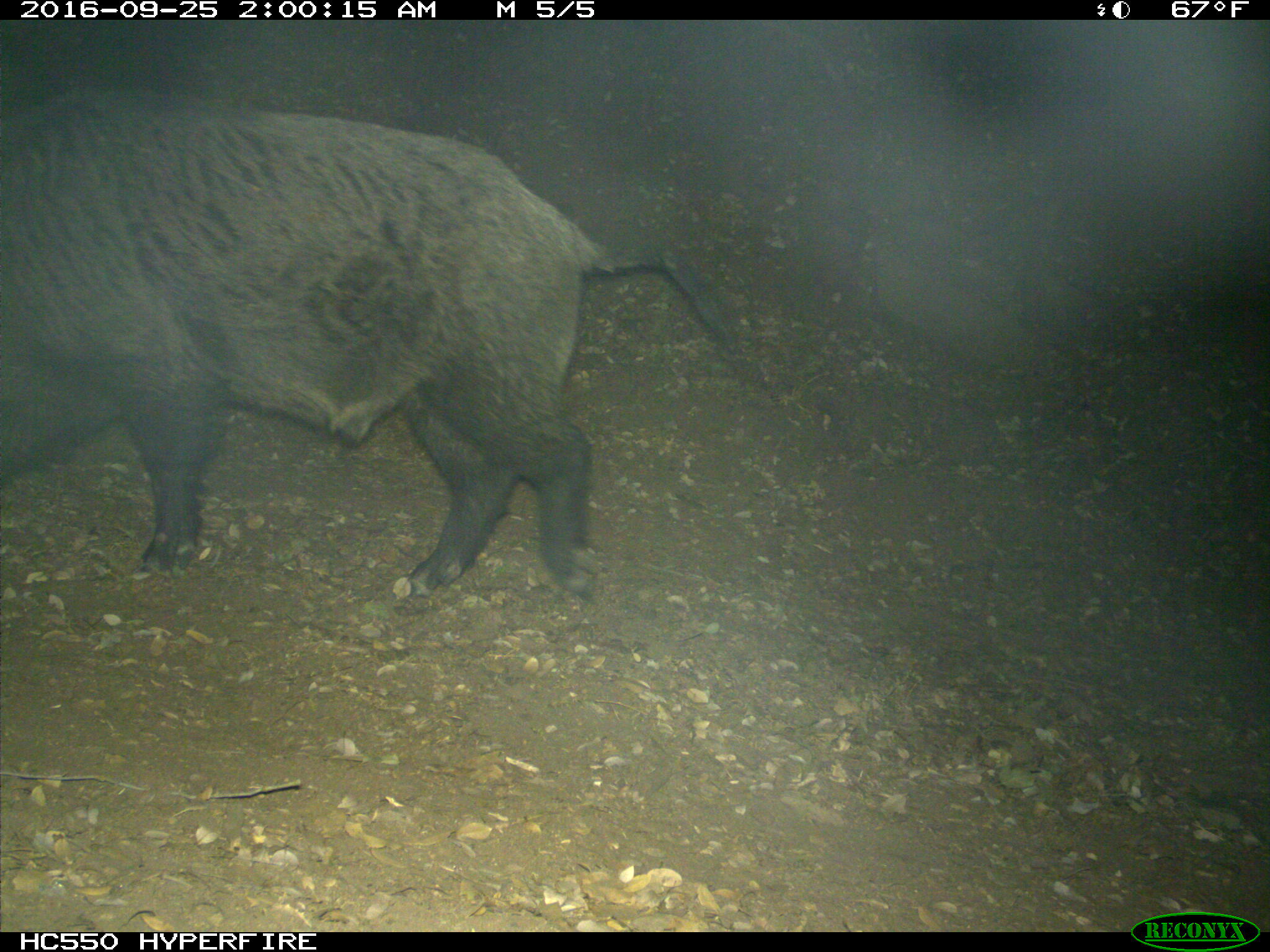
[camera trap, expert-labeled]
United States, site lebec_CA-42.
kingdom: Animalia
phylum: Chordata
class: Mammalia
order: Artiodactyla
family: Suidae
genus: Sus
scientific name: Sus scrofa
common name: wild boar